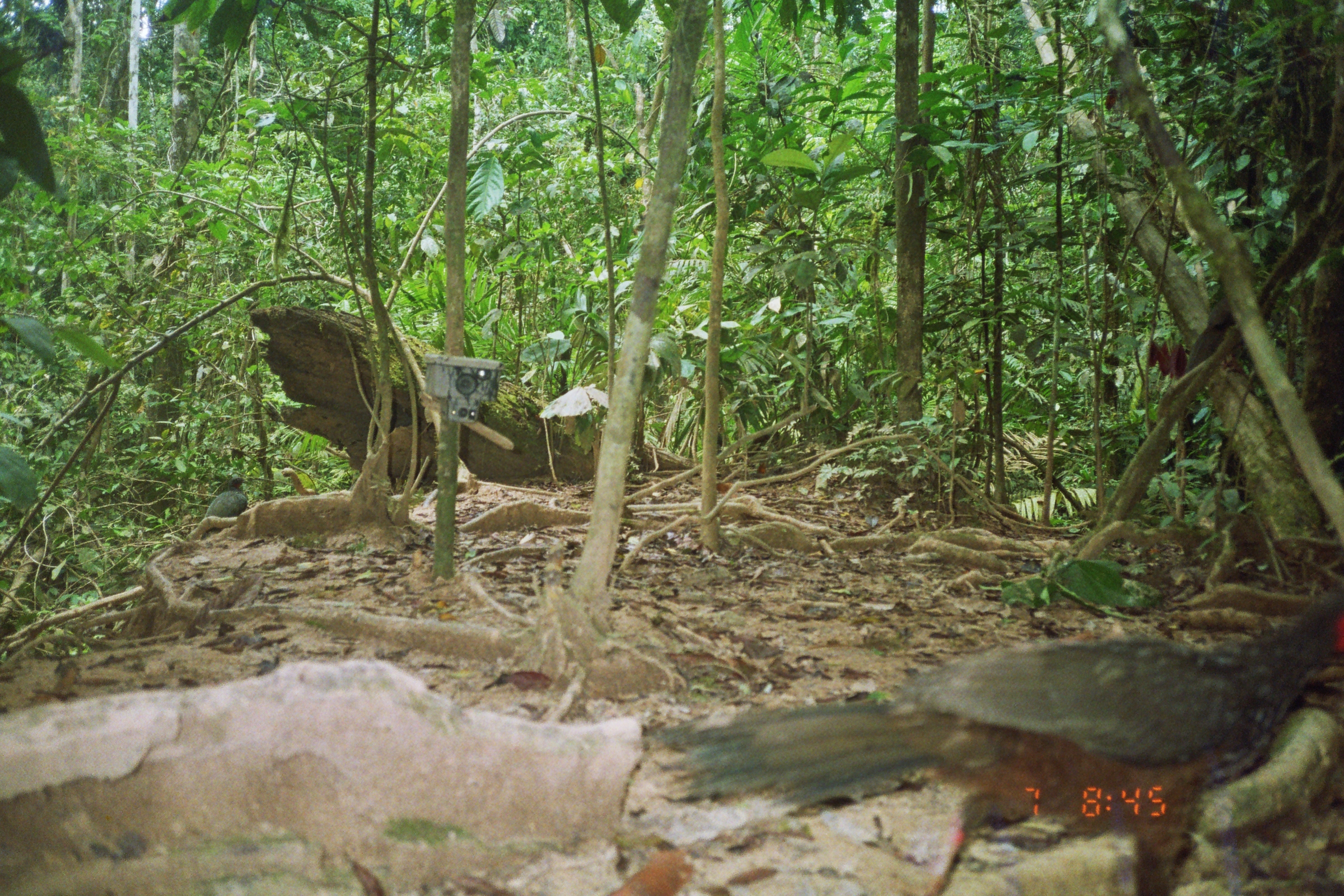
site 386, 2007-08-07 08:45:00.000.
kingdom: Animalia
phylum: Chordata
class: Aves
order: Gruiformes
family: Psophiidae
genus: Psophia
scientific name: Psophia leucoptera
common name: pale-winged trumpeter